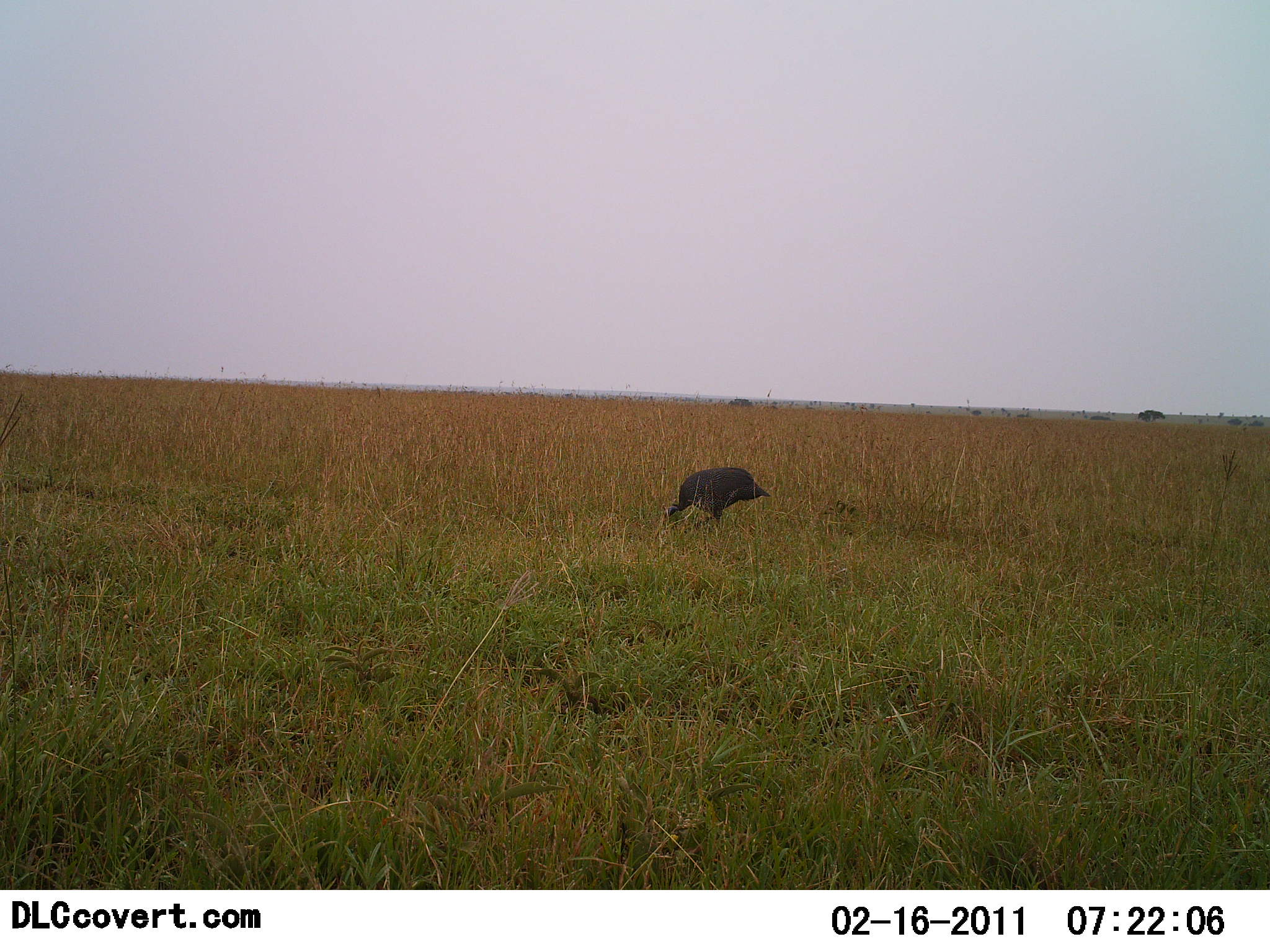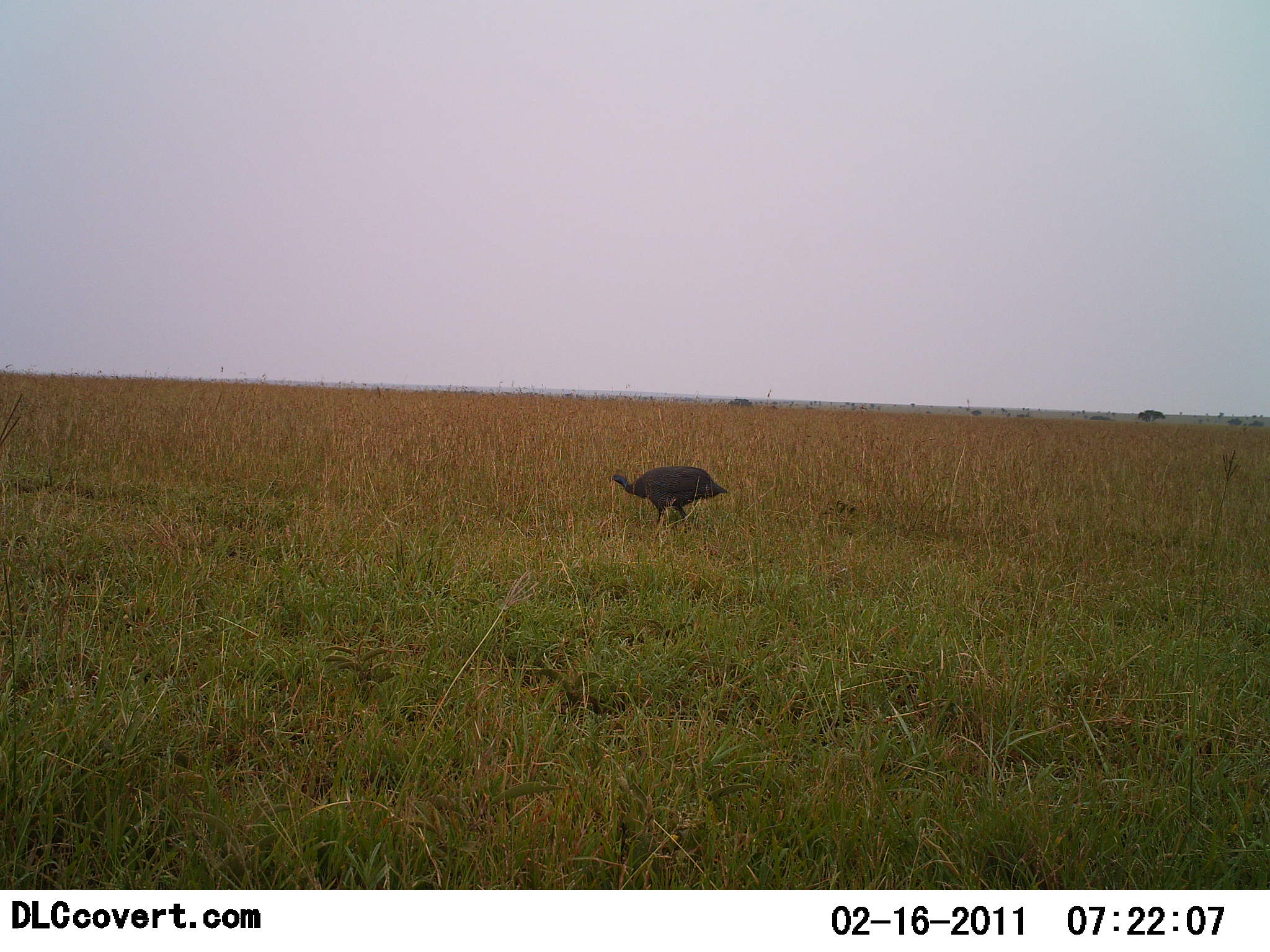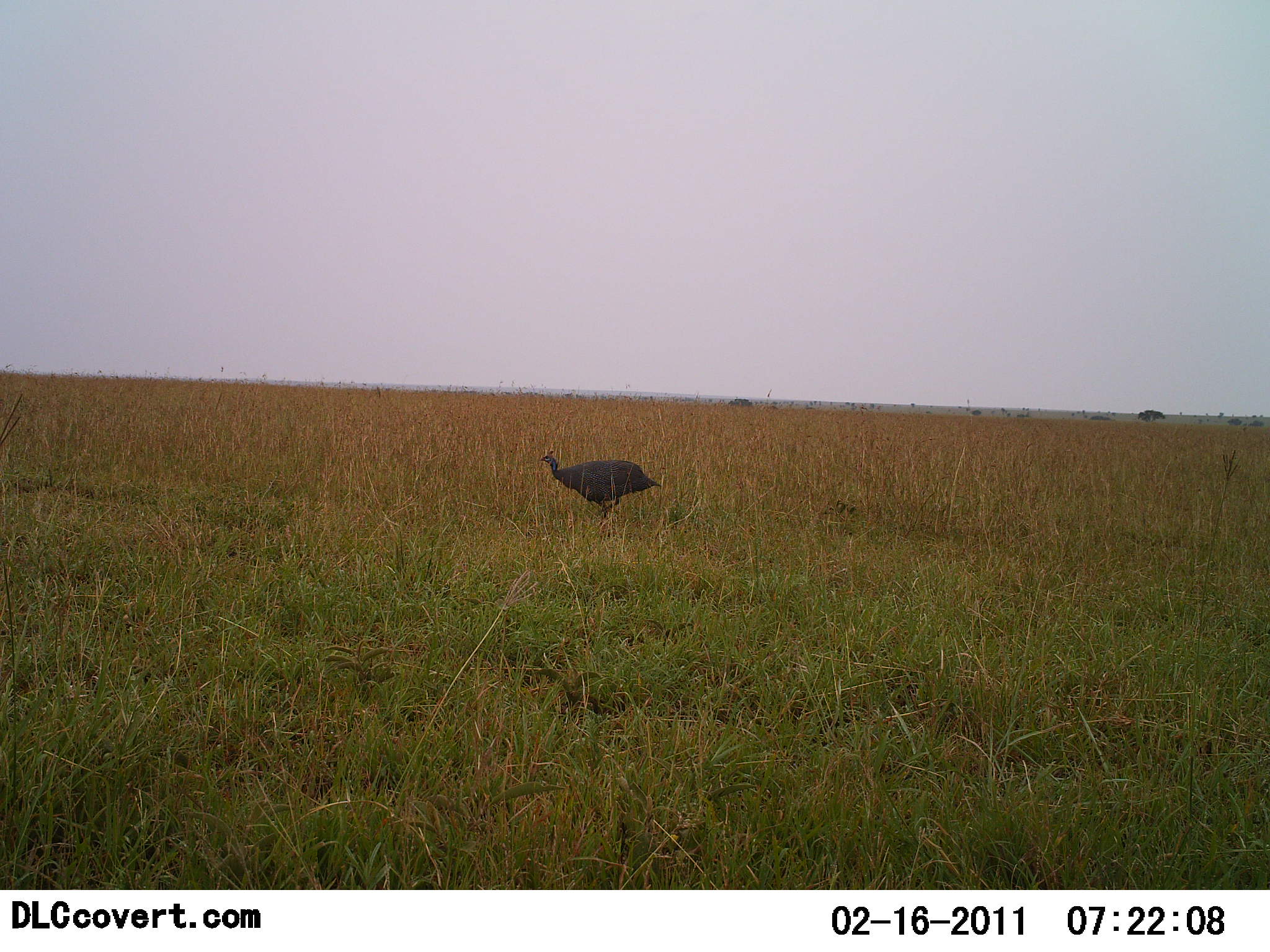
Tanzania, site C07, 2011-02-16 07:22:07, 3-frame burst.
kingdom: Animalia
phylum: Chordata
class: Aves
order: Galliformes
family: Numididae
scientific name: Numididae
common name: guinea fowl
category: guineafowl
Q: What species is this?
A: Guineafowl (guinea fowl) (Numididae).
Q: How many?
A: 1.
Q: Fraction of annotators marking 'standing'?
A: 10%.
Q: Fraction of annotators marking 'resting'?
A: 0%.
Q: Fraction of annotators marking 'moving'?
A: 90%.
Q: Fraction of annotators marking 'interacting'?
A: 0%.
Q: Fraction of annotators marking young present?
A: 0%.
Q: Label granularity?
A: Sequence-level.